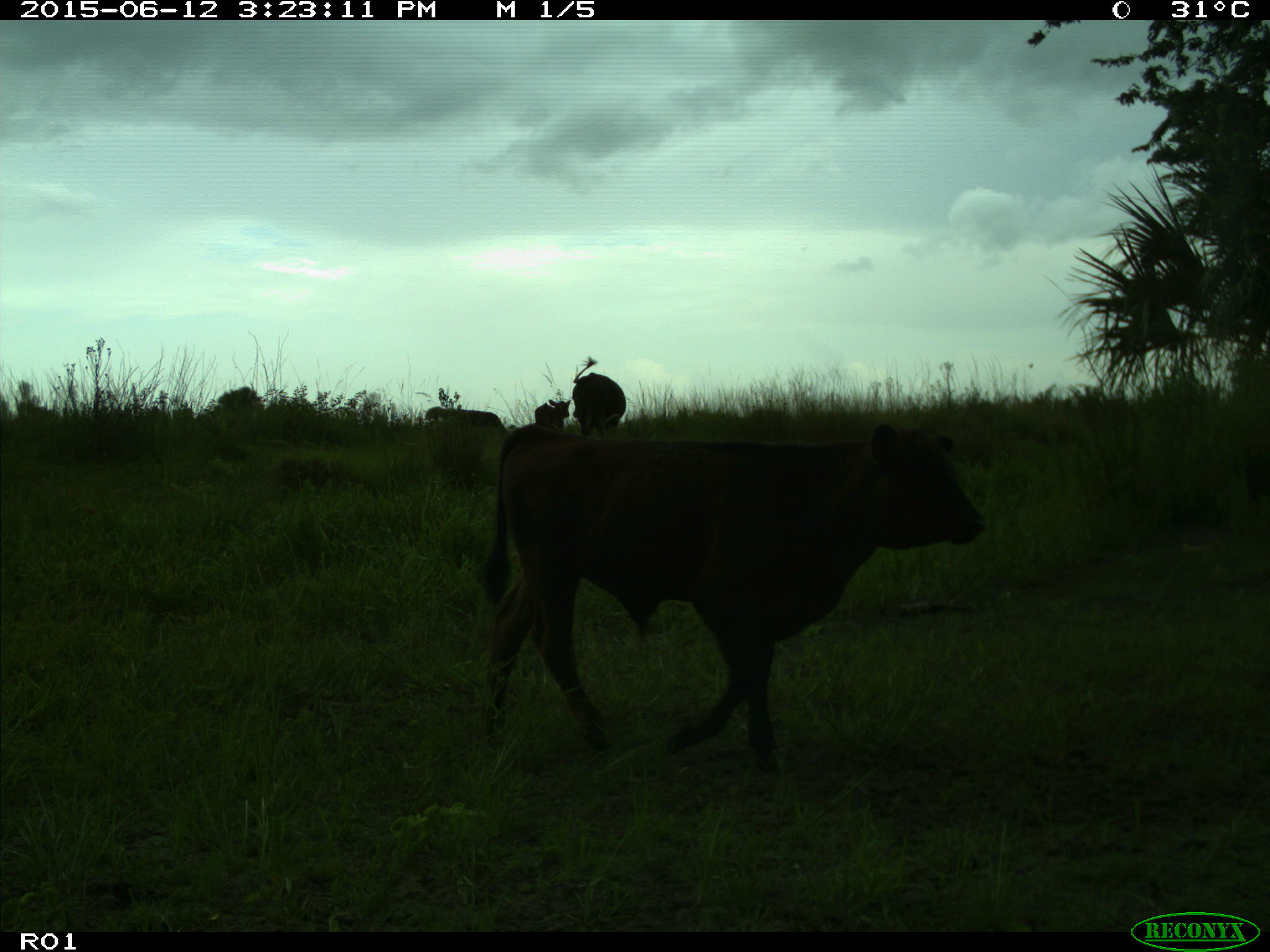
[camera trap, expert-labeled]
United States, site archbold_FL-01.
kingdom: Animalia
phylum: Chordata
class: Mammalia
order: Artiodactyla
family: Bovidae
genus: Bos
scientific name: Bos taurus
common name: domestic cow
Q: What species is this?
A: Bos taurus (domestic cow).